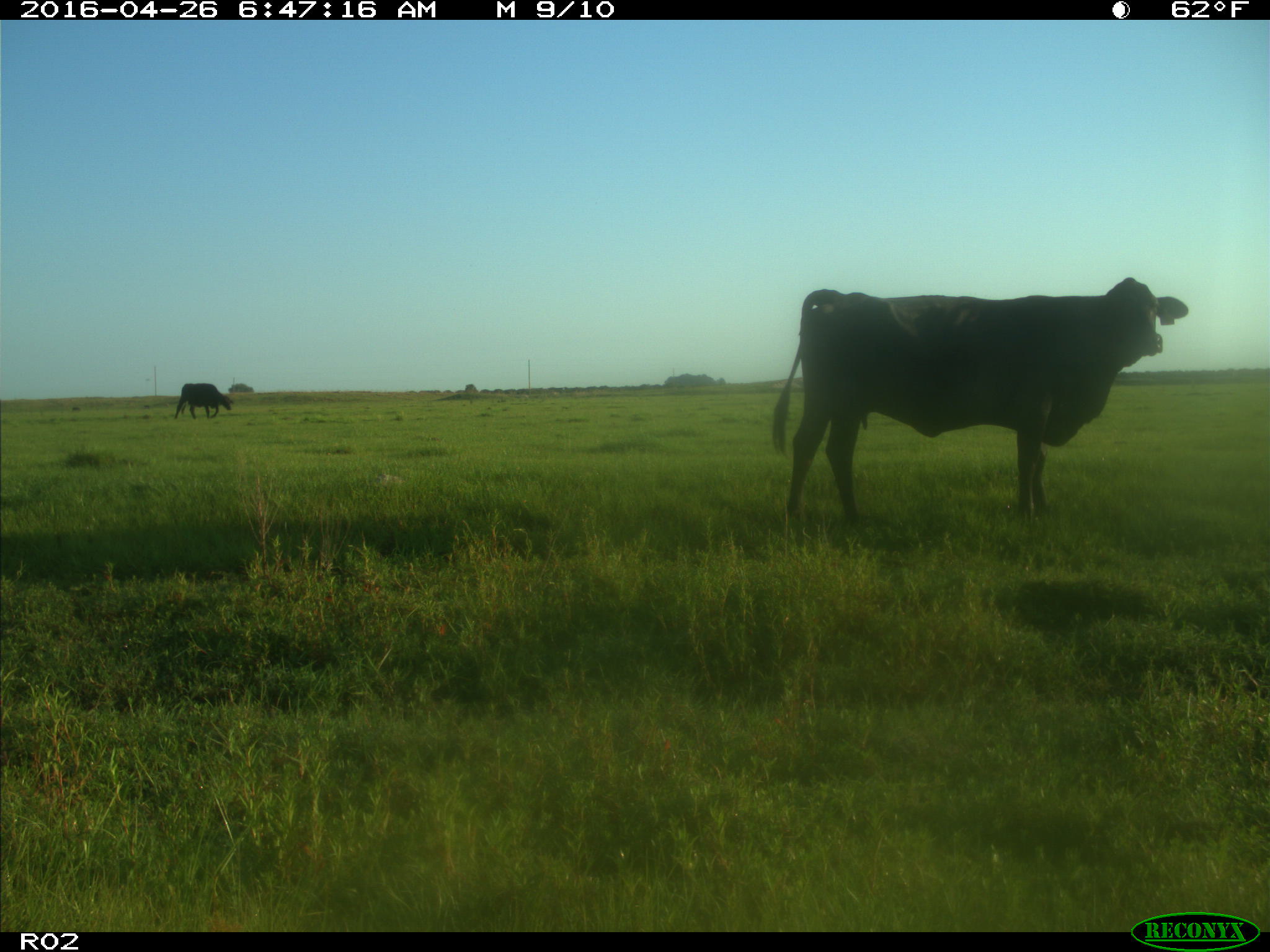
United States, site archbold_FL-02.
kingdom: Animalia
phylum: Chordata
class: Mammalia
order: Artiodactyla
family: Bovidae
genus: Bos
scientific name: Bos taurus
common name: domestic cow